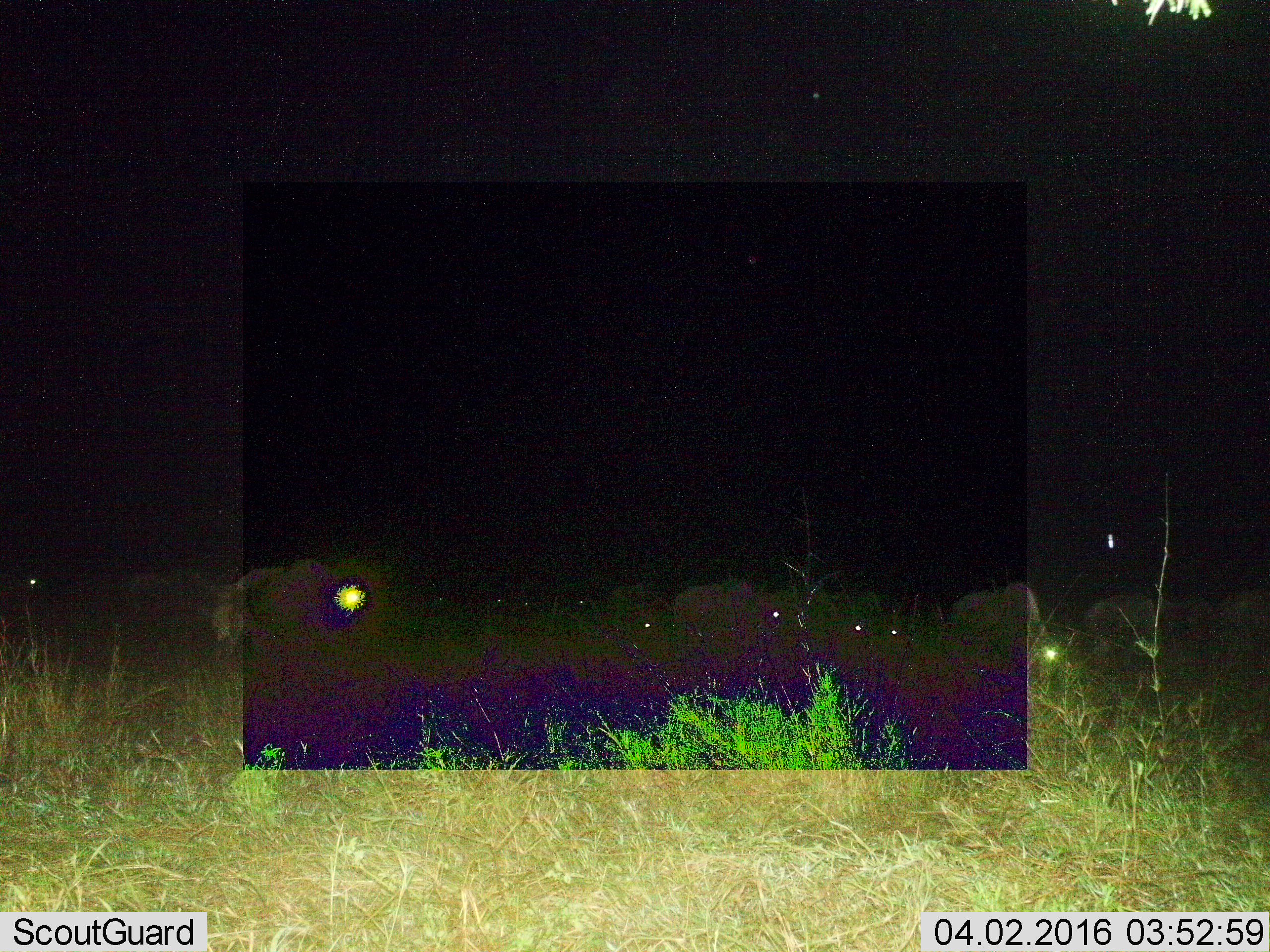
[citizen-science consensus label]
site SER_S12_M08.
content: unidentified animal